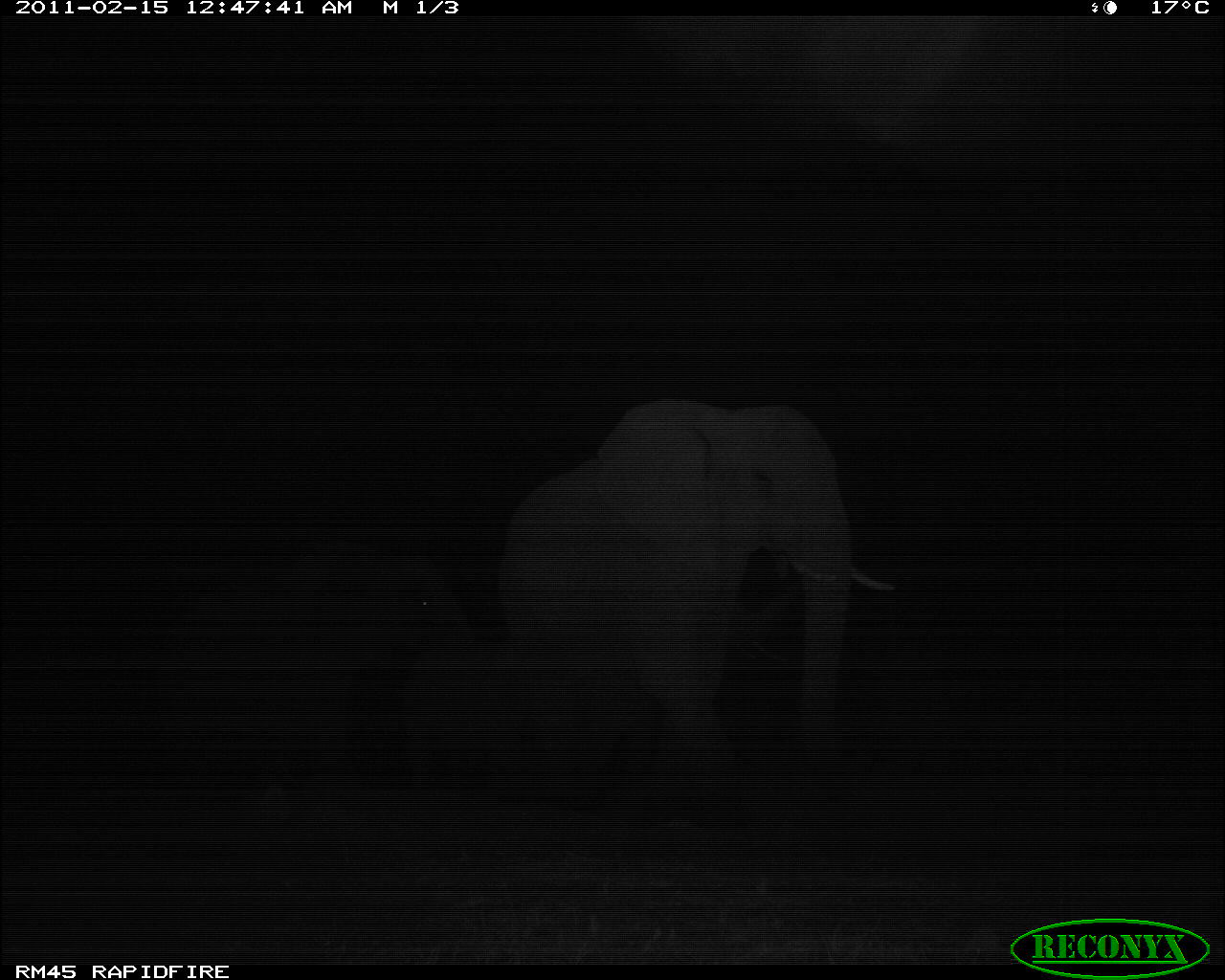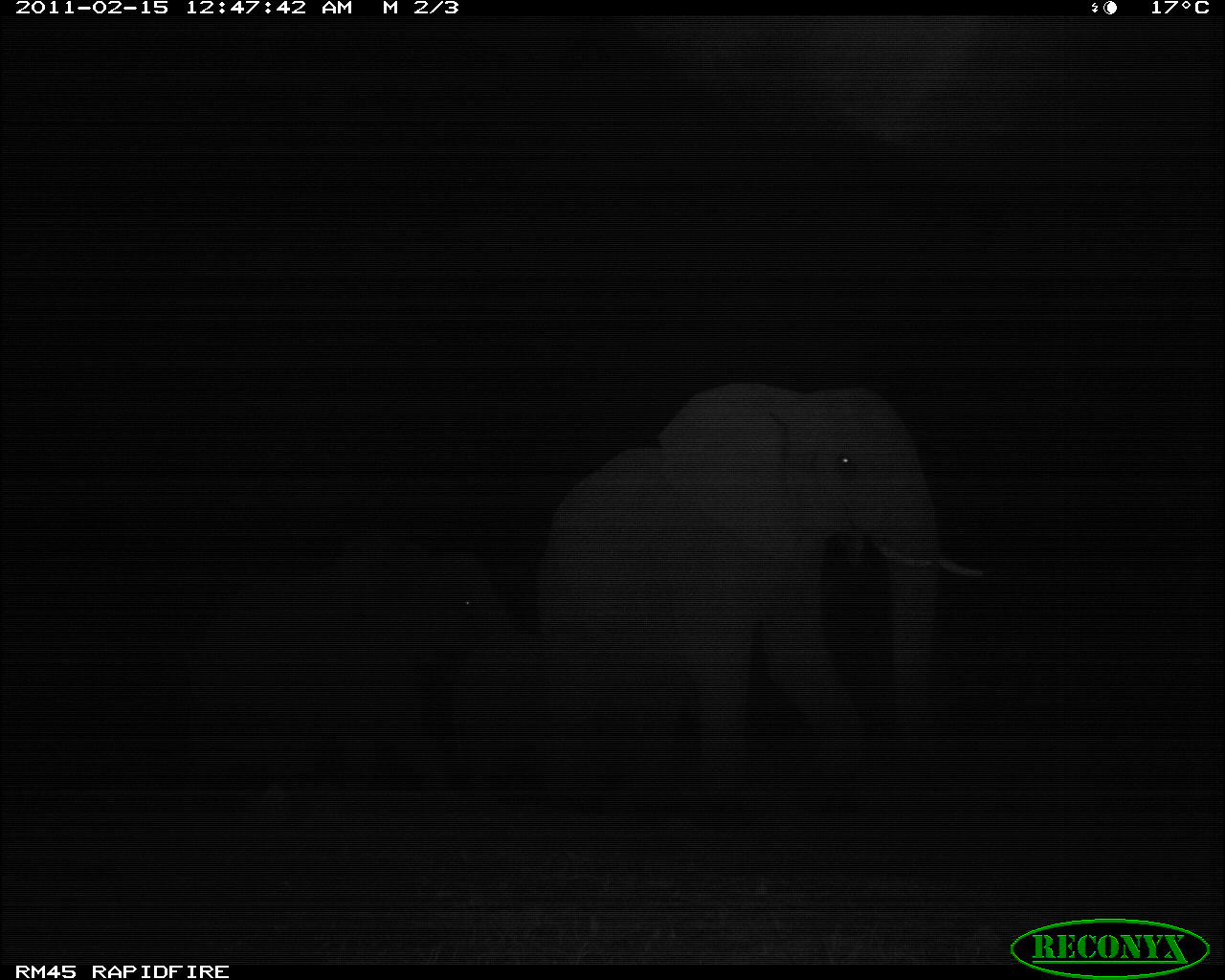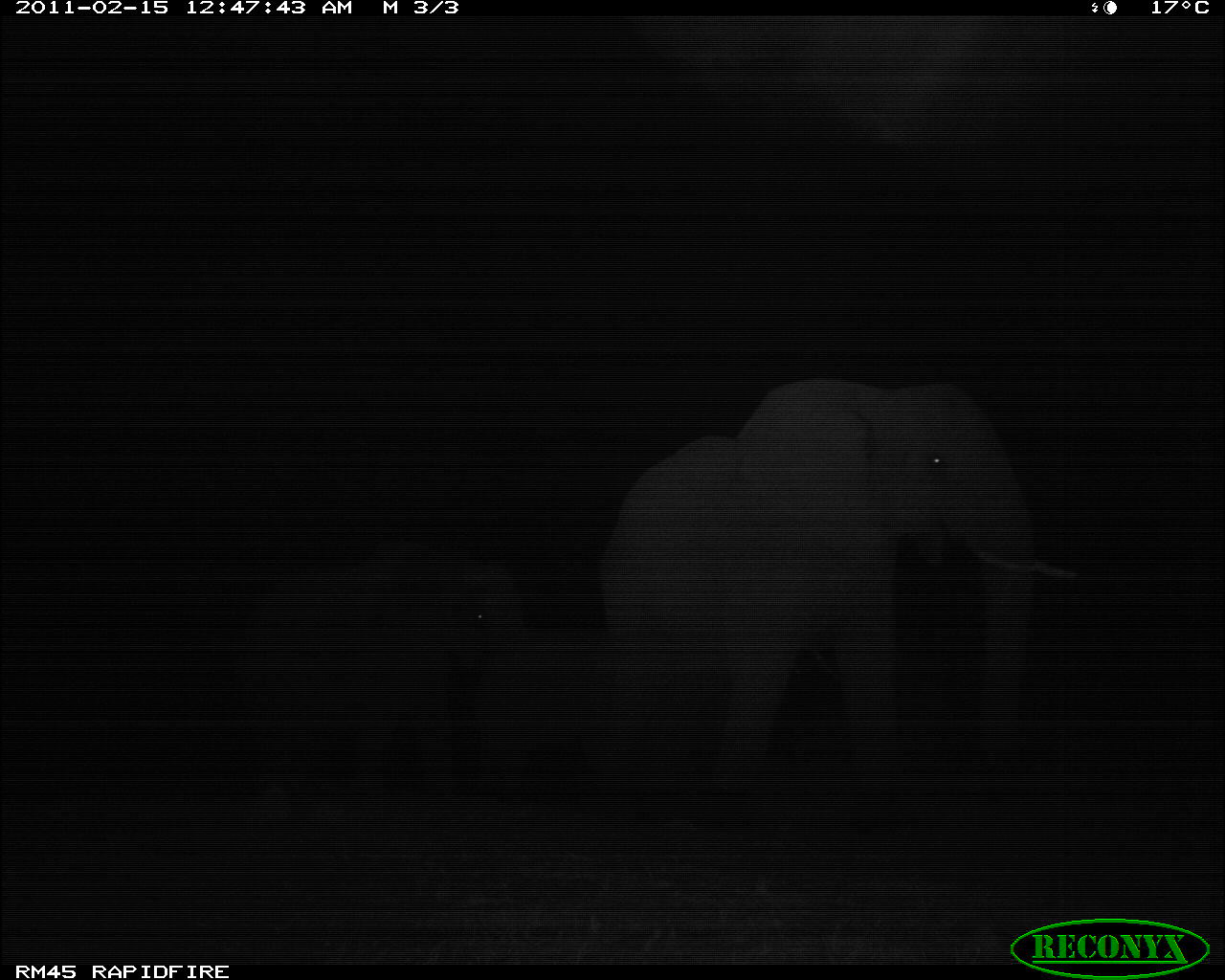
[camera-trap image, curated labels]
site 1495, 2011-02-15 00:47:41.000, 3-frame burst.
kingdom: Animalia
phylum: Chordata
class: Mammalia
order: Proboscidea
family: Elephantidae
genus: Loxodonta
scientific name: Loxodonta africana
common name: african bush elephant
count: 3